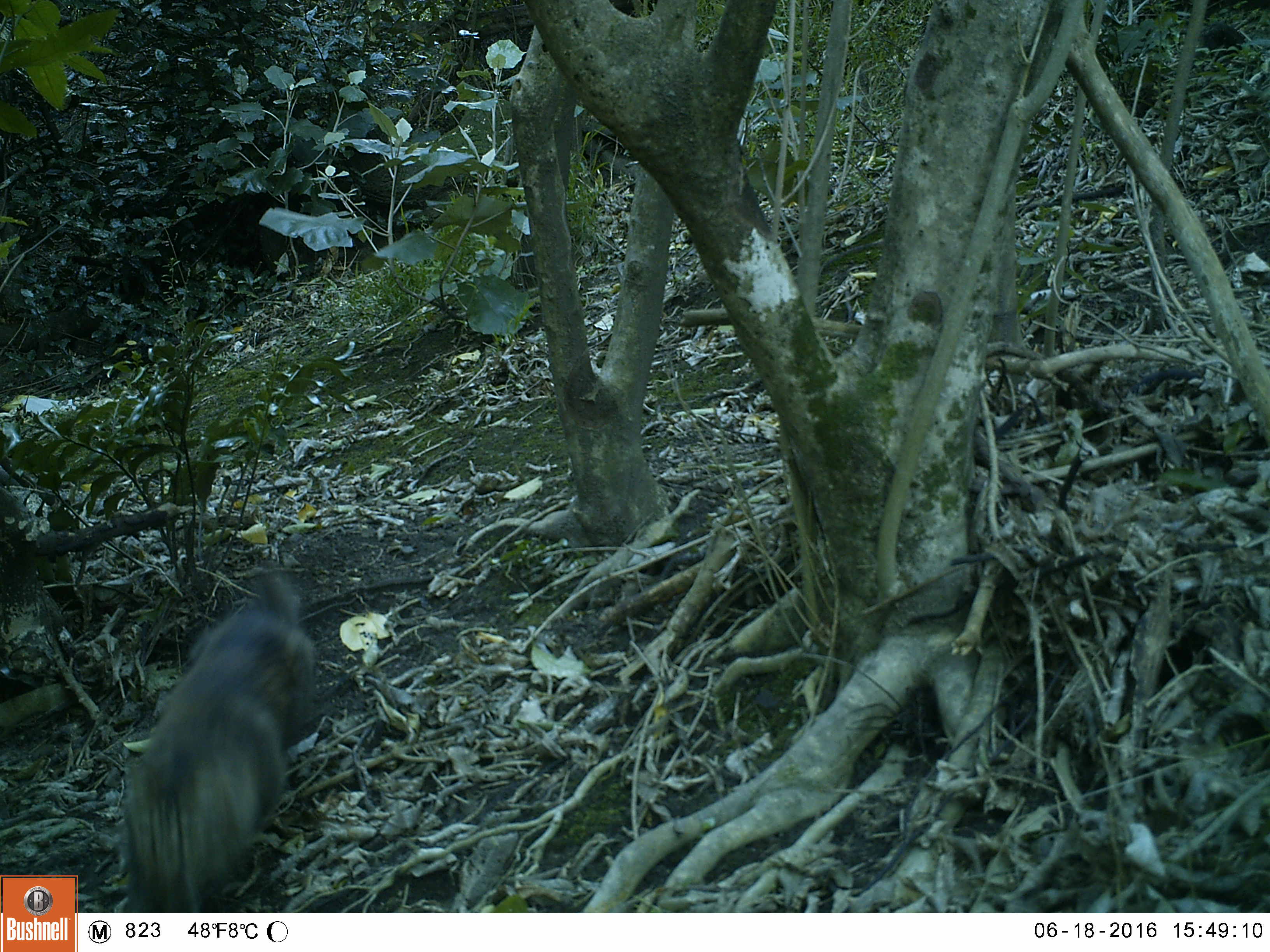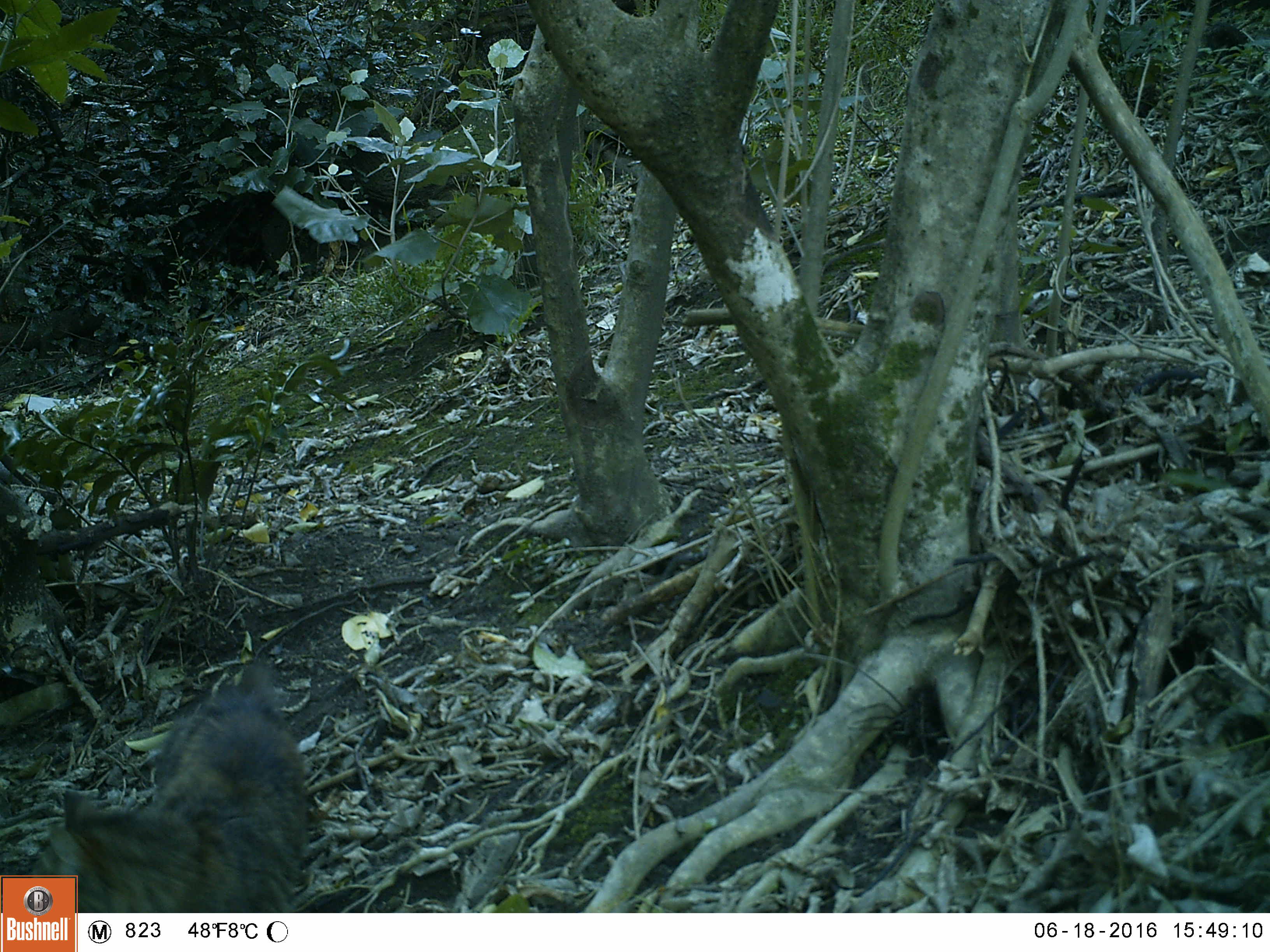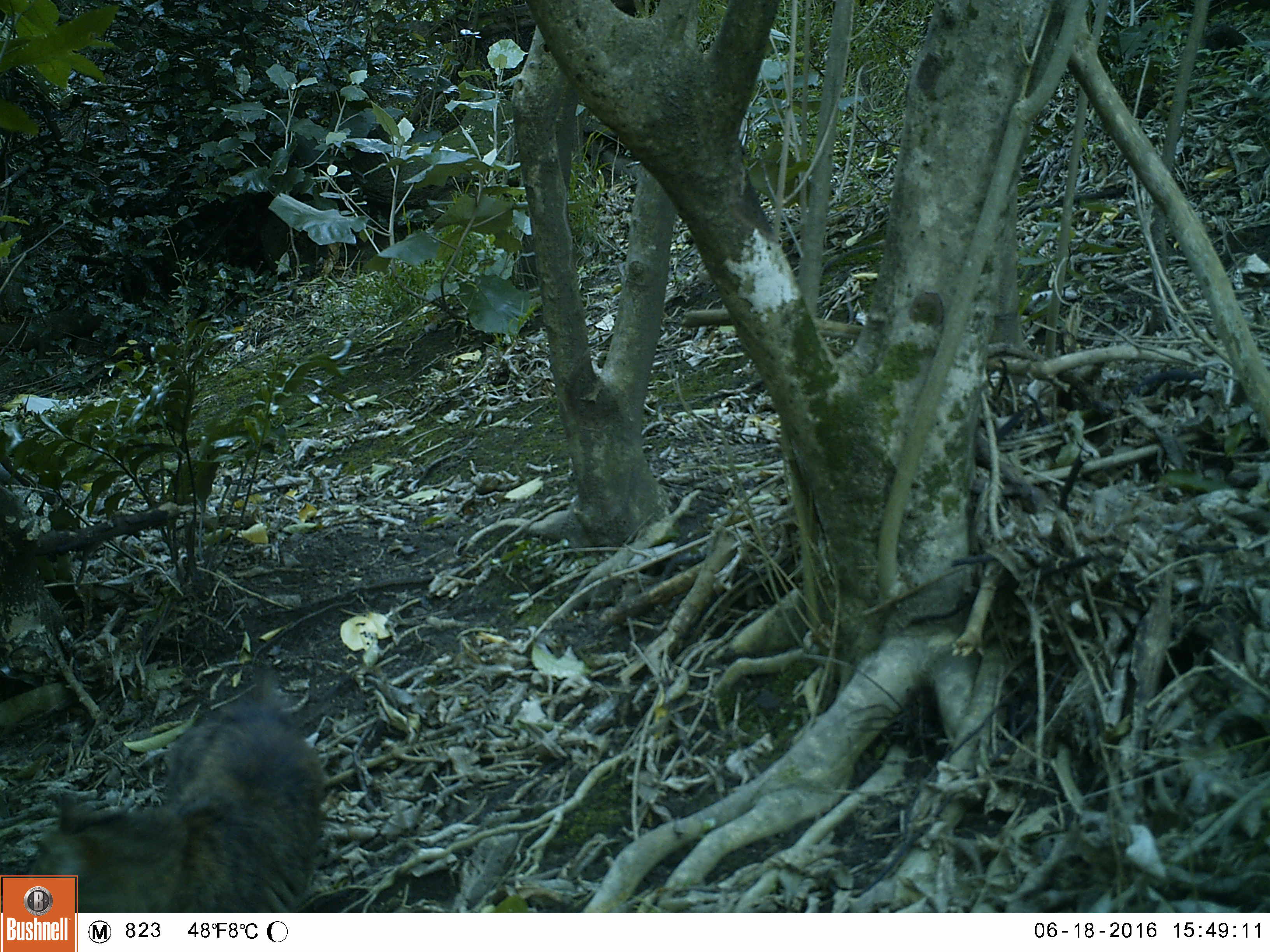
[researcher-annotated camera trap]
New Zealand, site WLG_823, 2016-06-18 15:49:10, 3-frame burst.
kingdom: Animalia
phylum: Chordata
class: Mammalia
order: Carnivora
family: Felidae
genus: Felis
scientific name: Felis catus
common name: domestic cat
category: cat